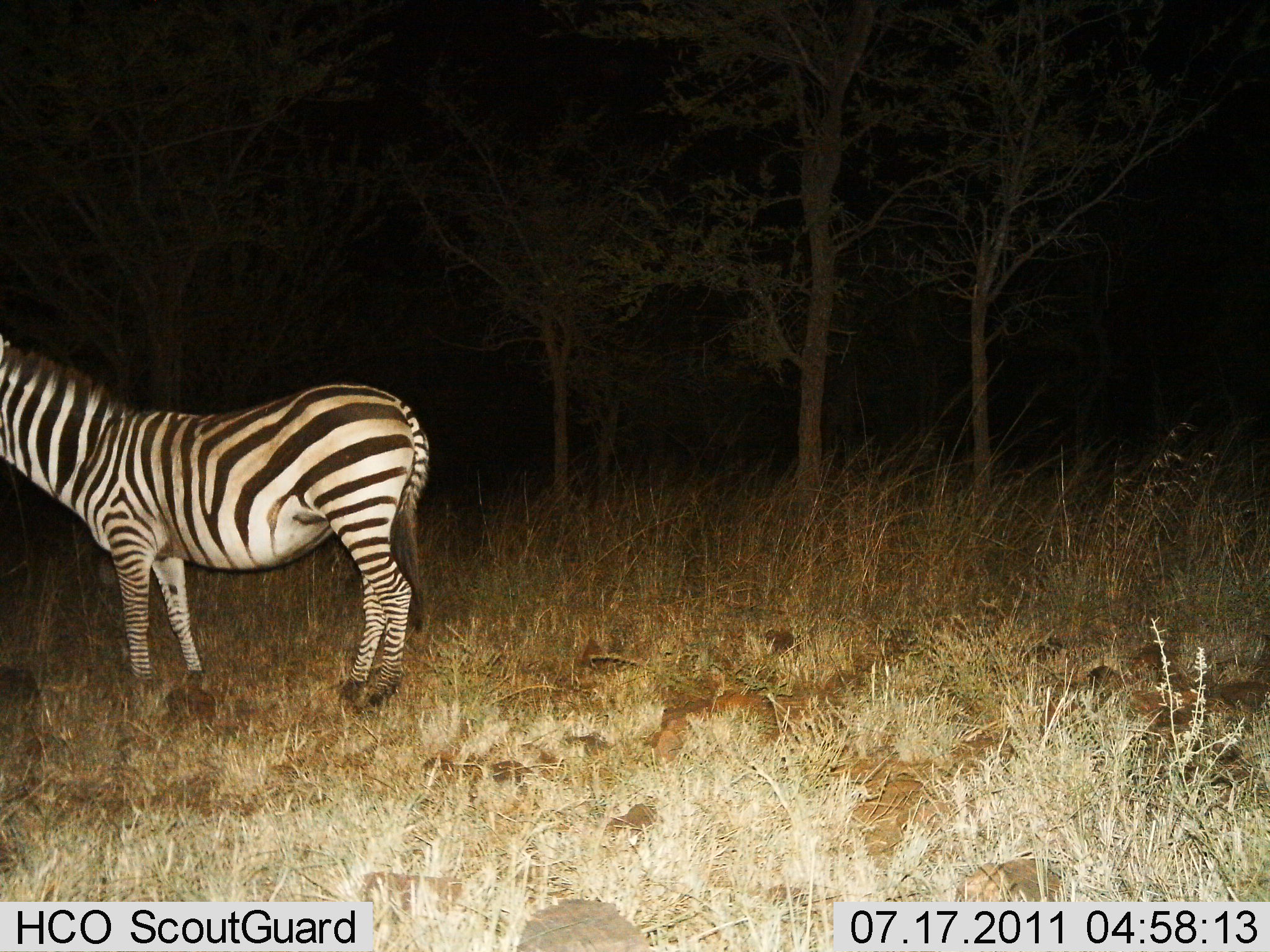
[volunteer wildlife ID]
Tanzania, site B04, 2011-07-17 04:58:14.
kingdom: Animalia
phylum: Chordata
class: Mammalia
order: Perissodactyla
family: Equidae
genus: Equus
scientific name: Equus quagga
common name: plains zebra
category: zebra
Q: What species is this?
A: Zebra (plains zebra) (Equus quagga).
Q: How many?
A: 1.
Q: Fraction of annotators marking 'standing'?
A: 91%.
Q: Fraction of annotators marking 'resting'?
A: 0%.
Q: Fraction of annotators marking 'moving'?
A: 9%.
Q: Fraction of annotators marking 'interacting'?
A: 0%.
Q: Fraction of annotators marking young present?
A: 0%.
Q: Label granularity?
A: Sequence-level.